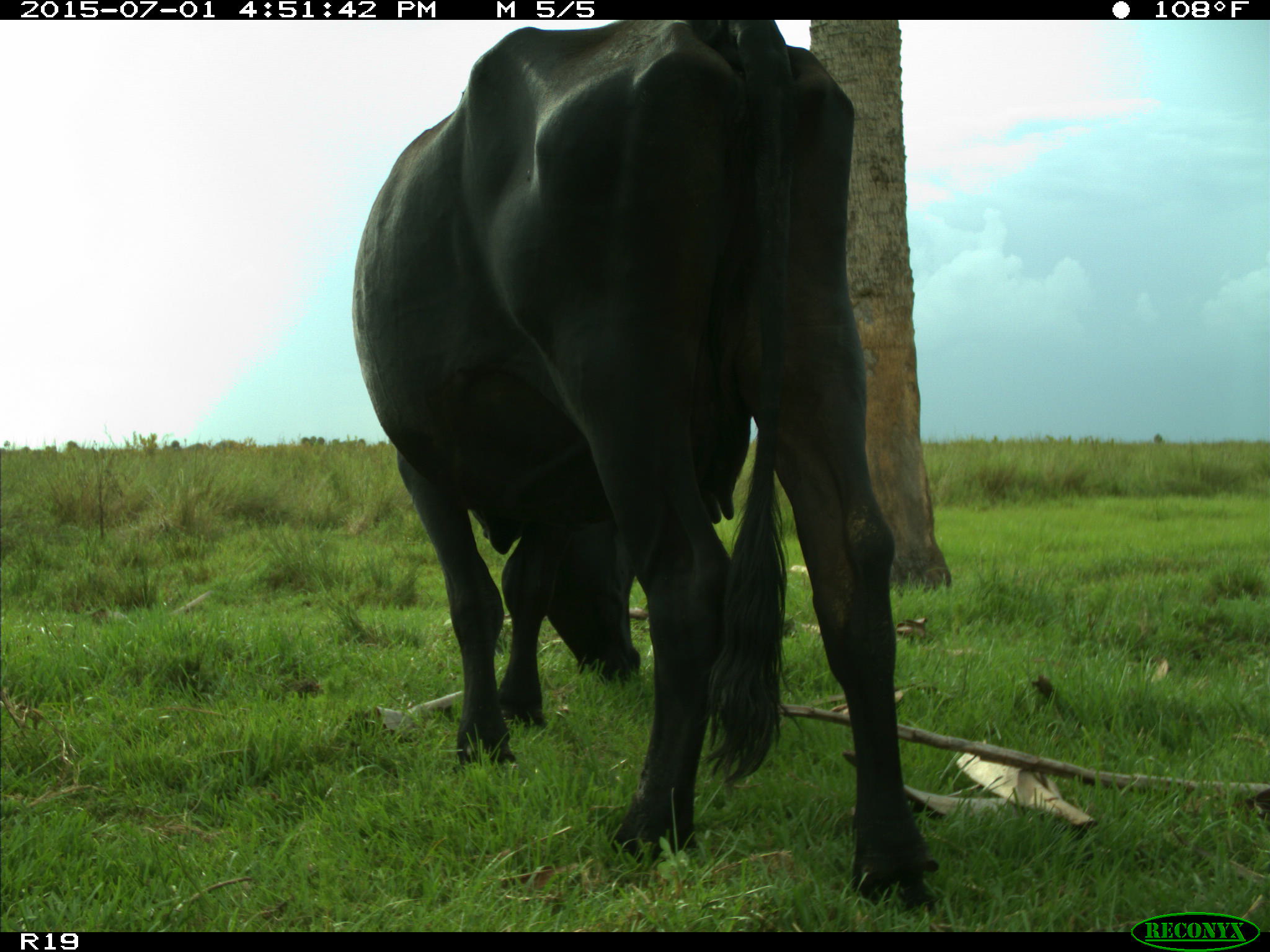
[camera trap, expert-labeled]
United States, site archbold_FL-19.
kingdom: Animalia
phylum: Chordata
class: Mammalia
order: Artiodactyla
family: Bovidae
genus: Bos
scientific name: Bos taurus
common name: domestic cow